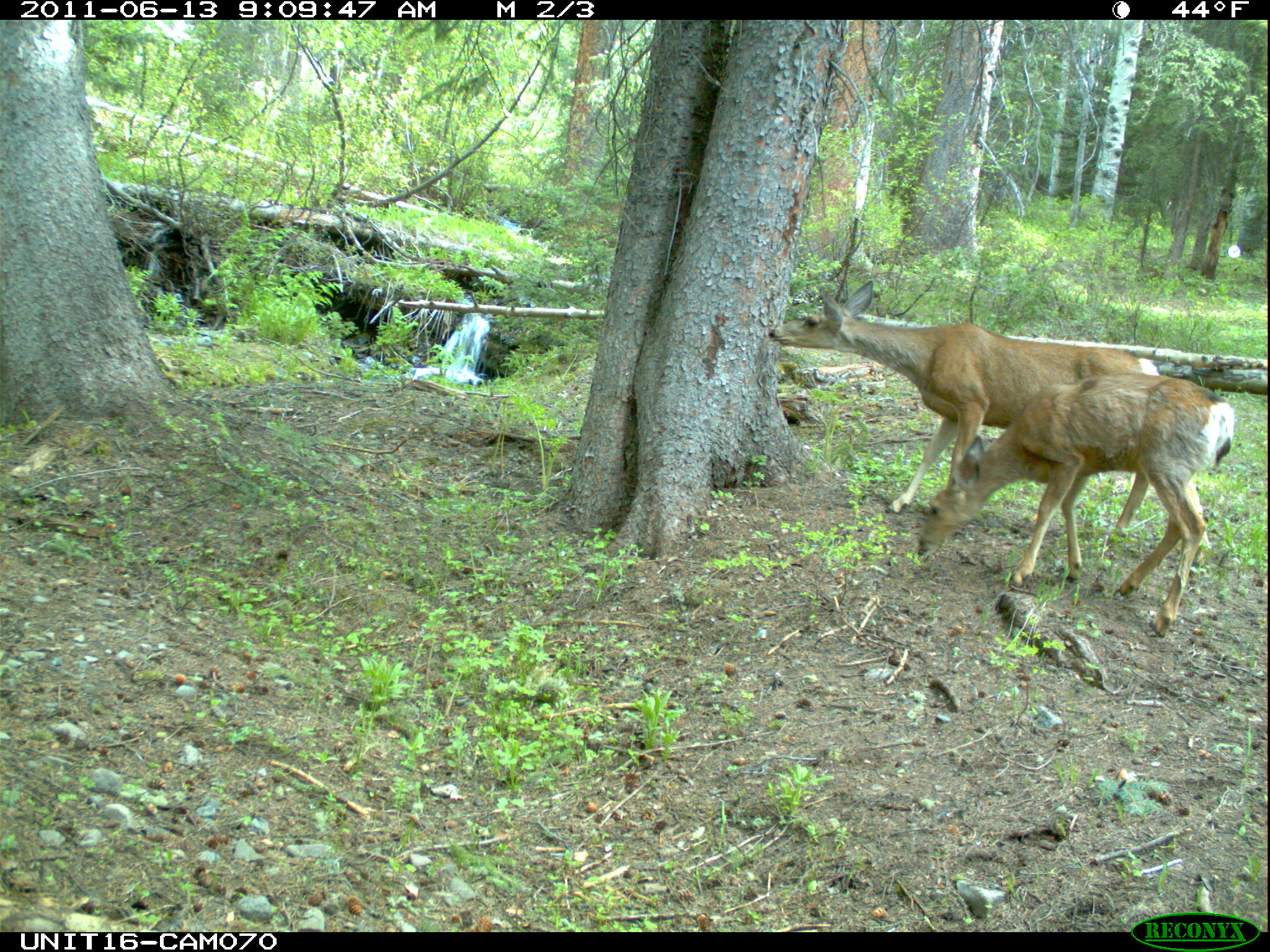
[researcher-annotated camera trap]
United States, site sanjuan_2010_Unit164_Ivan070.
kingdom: Animalia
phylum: Chordata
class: Mammalia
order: Artiodactyla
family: Cervidae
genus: Odocoileus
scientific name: Odocoileus hemionus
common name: mule deer